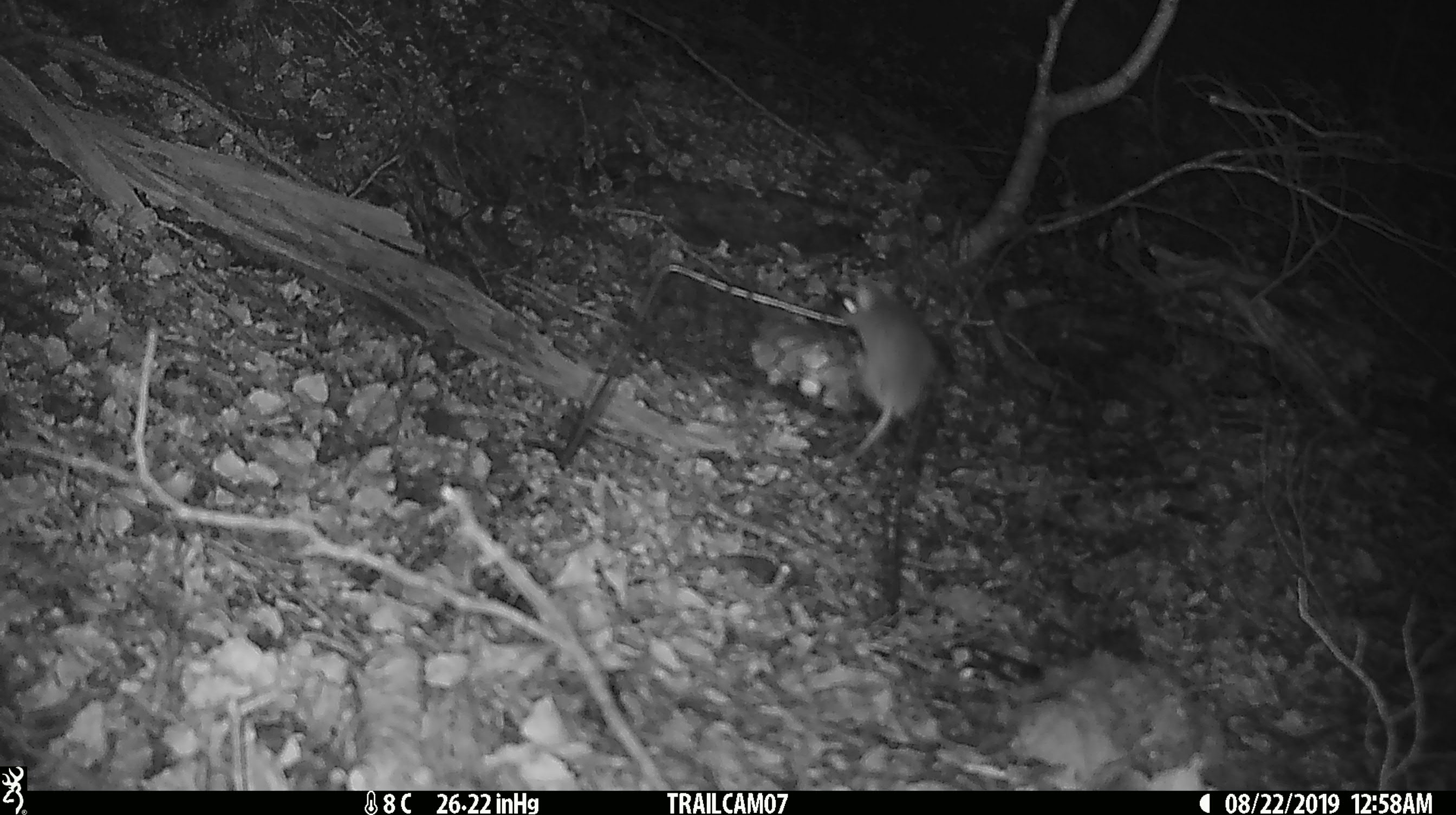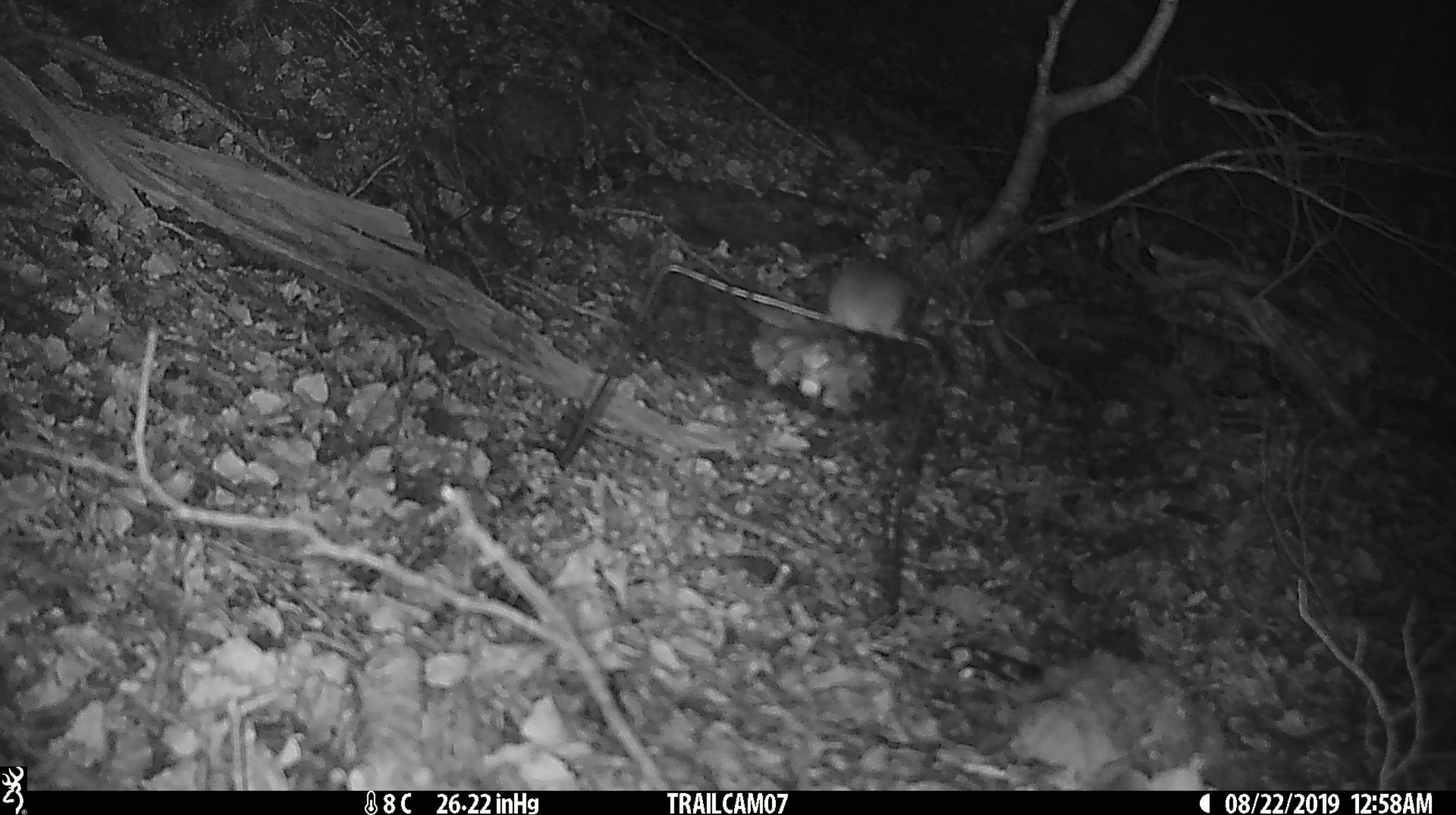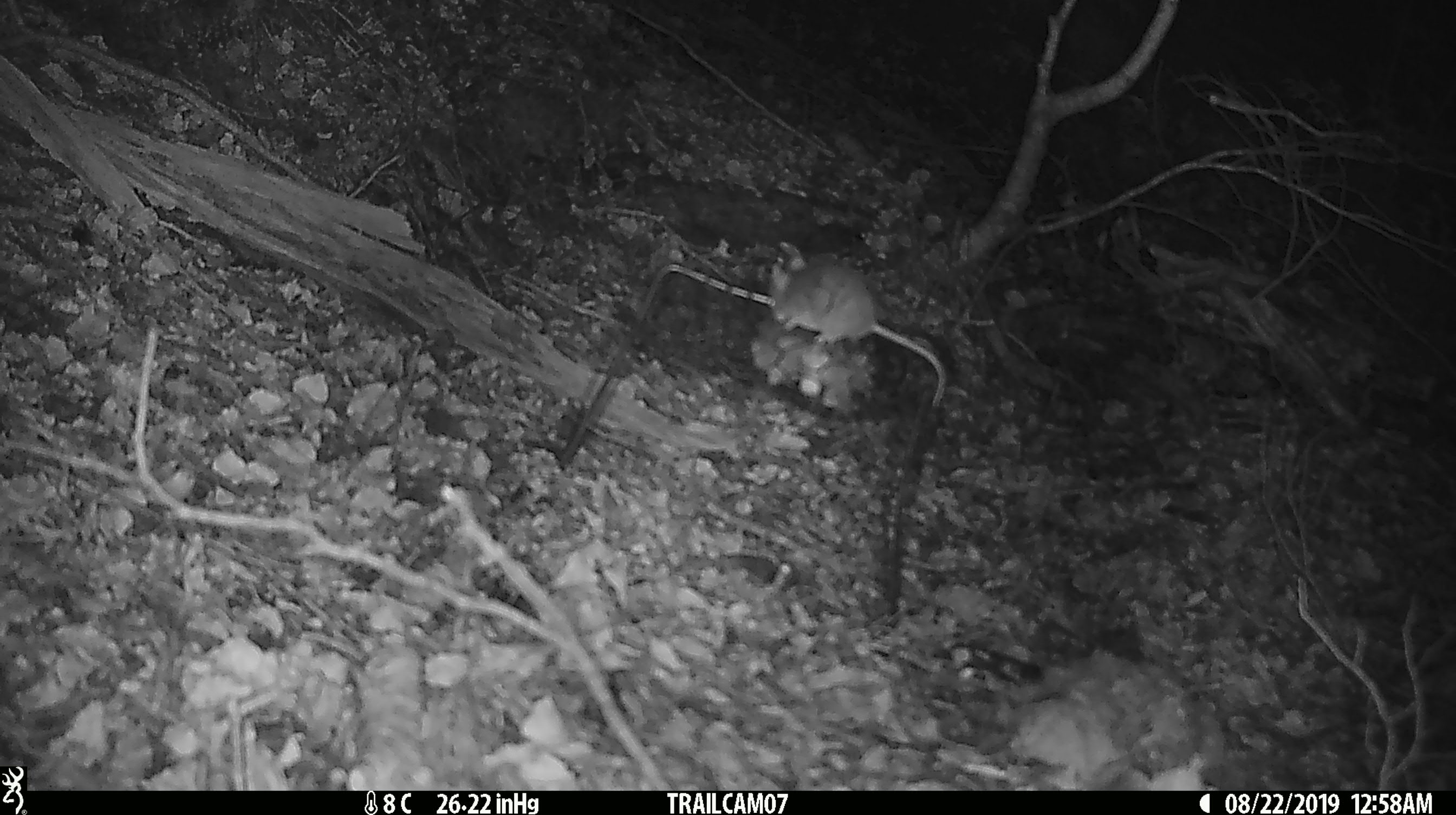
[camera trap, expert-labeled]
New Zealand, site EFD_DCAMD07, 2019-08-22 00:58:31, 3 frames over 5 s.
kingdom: Animalia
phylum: Chordata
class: Mammalia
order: Rodentia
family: Muridae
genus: Mus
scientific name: Mus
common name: mouse